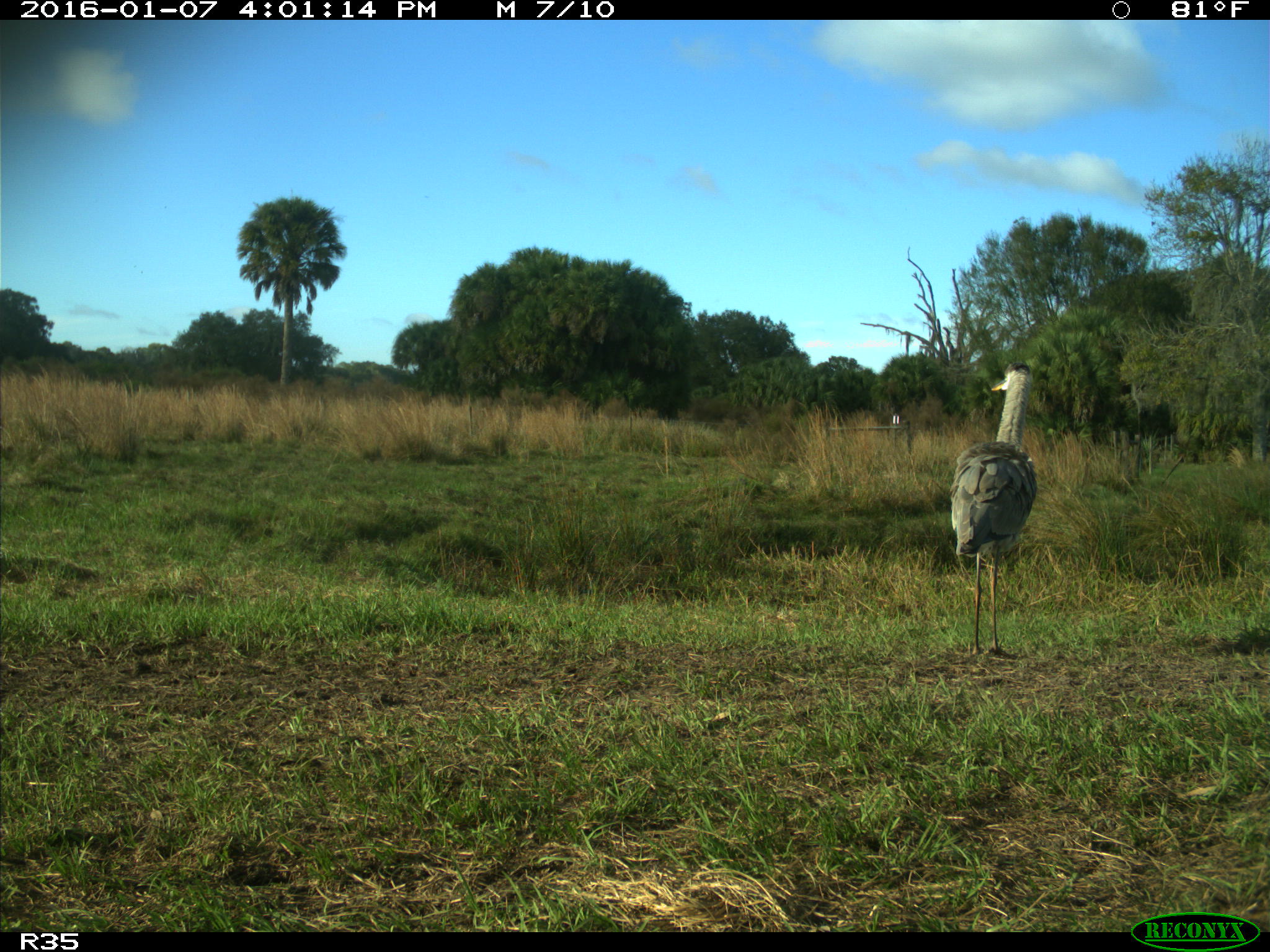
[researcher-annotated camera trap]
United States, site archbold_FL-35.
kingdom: Animalia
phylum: Chordata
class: Aves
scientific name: Aves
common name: birds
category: unidentified bird